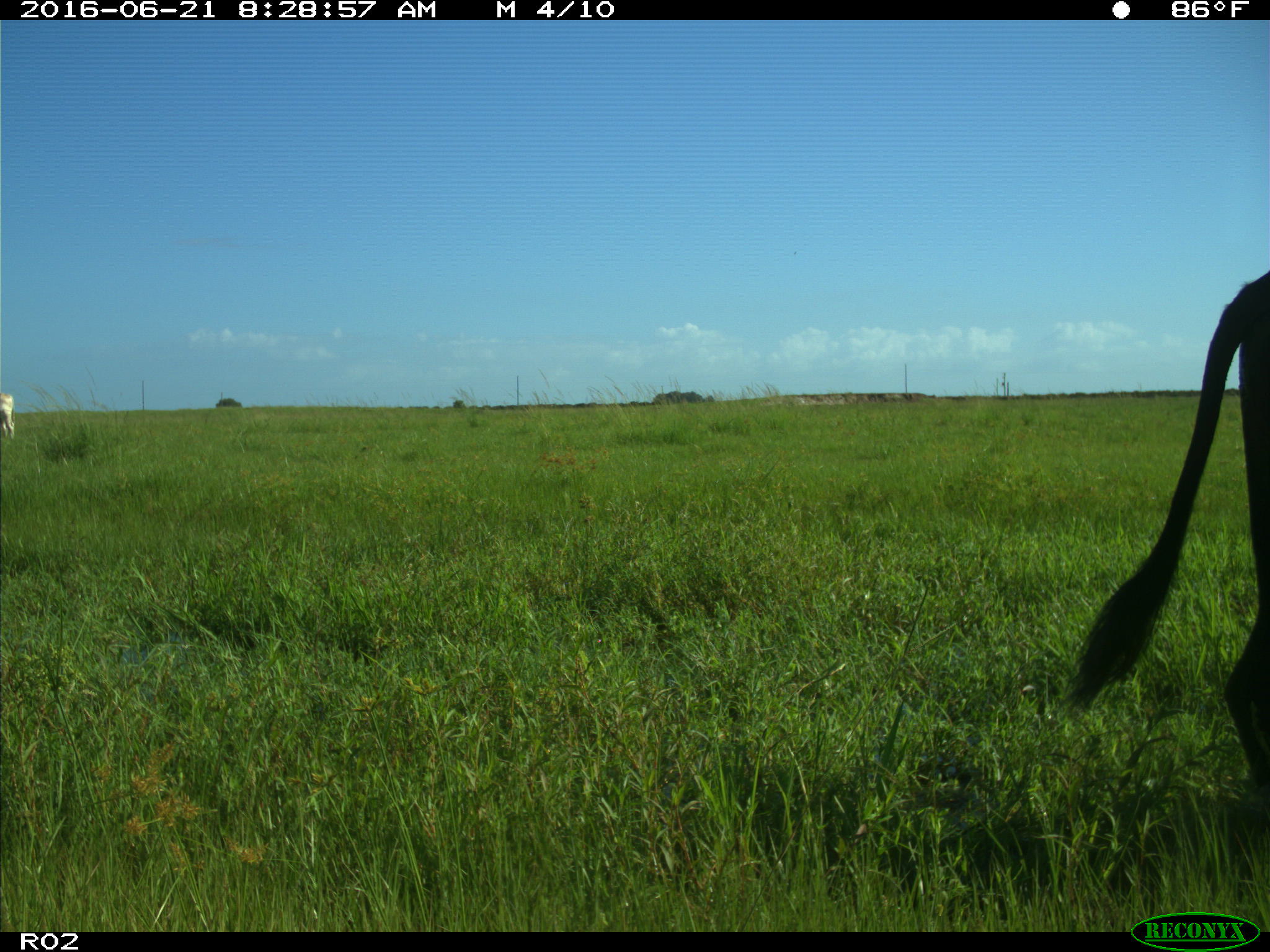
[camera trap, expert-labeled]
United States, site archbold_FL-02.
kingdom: Animalia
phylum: Chordata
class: Mammalia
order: Artiodactyla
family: Bovidae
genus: Bos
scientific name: Bos taurus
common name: domestic cow